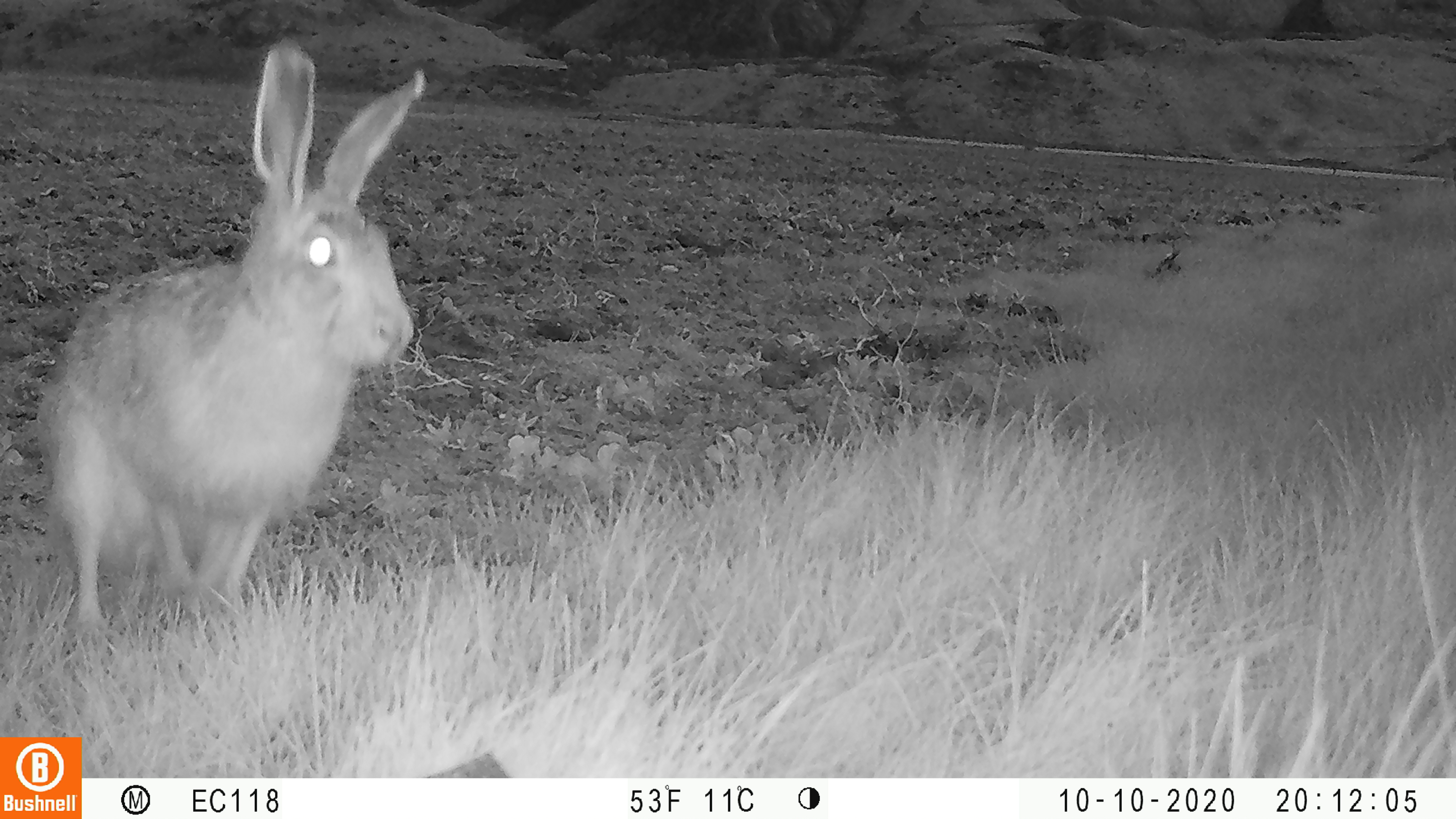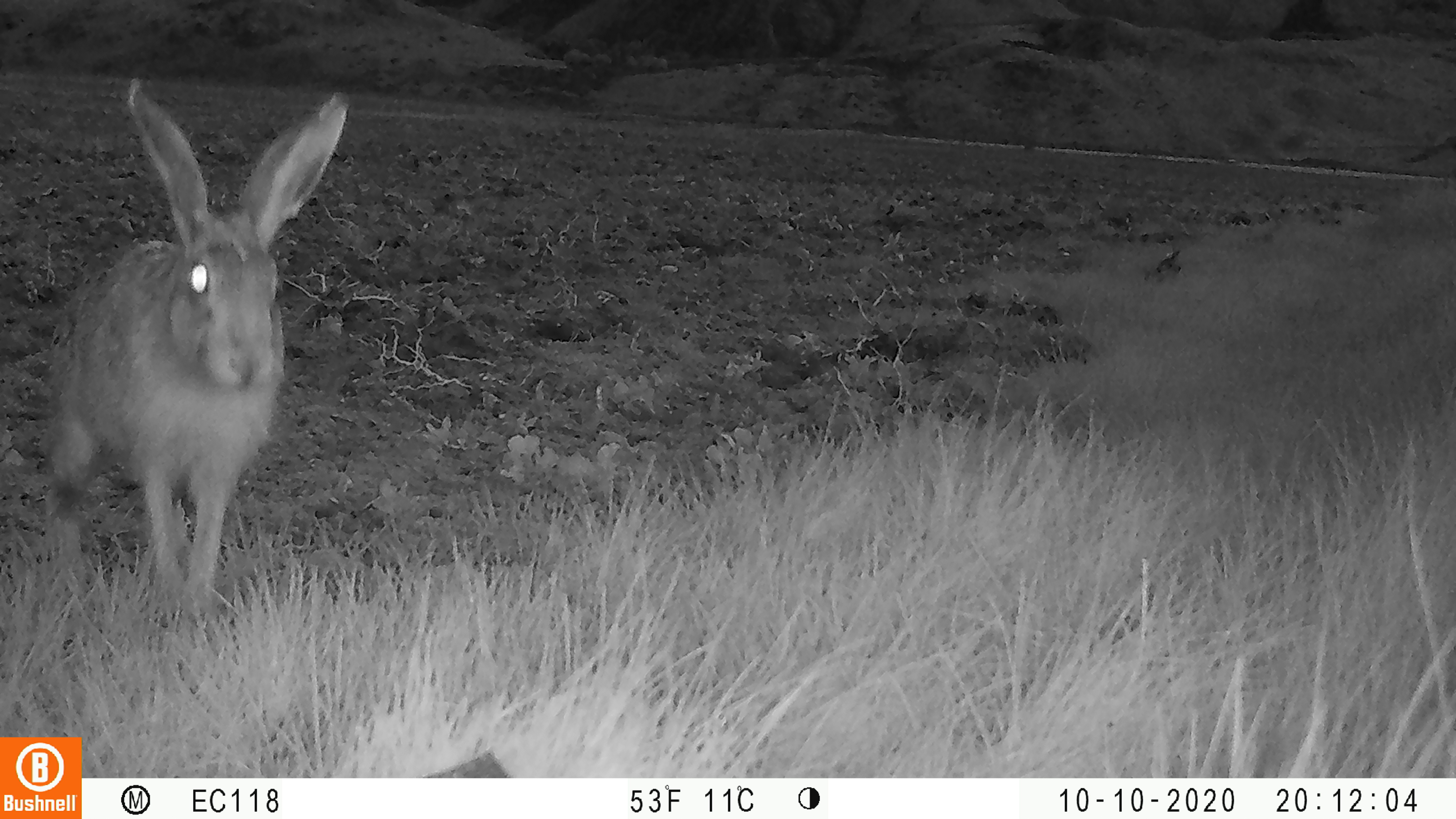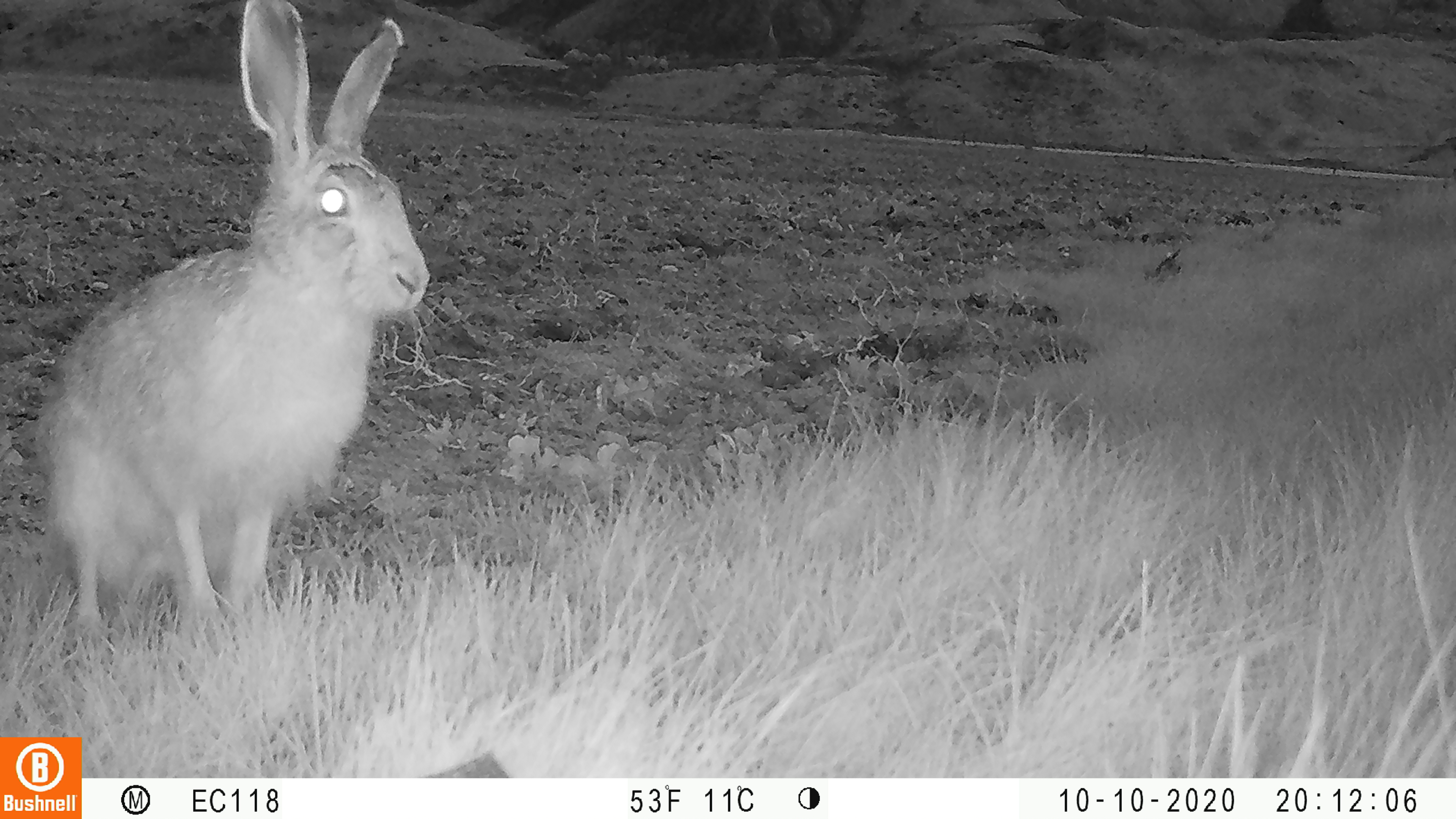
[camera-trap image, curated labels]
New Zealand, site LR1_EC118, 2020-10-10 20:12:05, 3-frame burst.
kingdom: Animalia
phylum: Chordata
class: Mammalia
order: Lagomorpha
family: Leporidae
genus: Lepus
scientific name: Lepus europaeus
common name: brown hare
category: hare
Hare (brown hare) (Lepus europaeus).